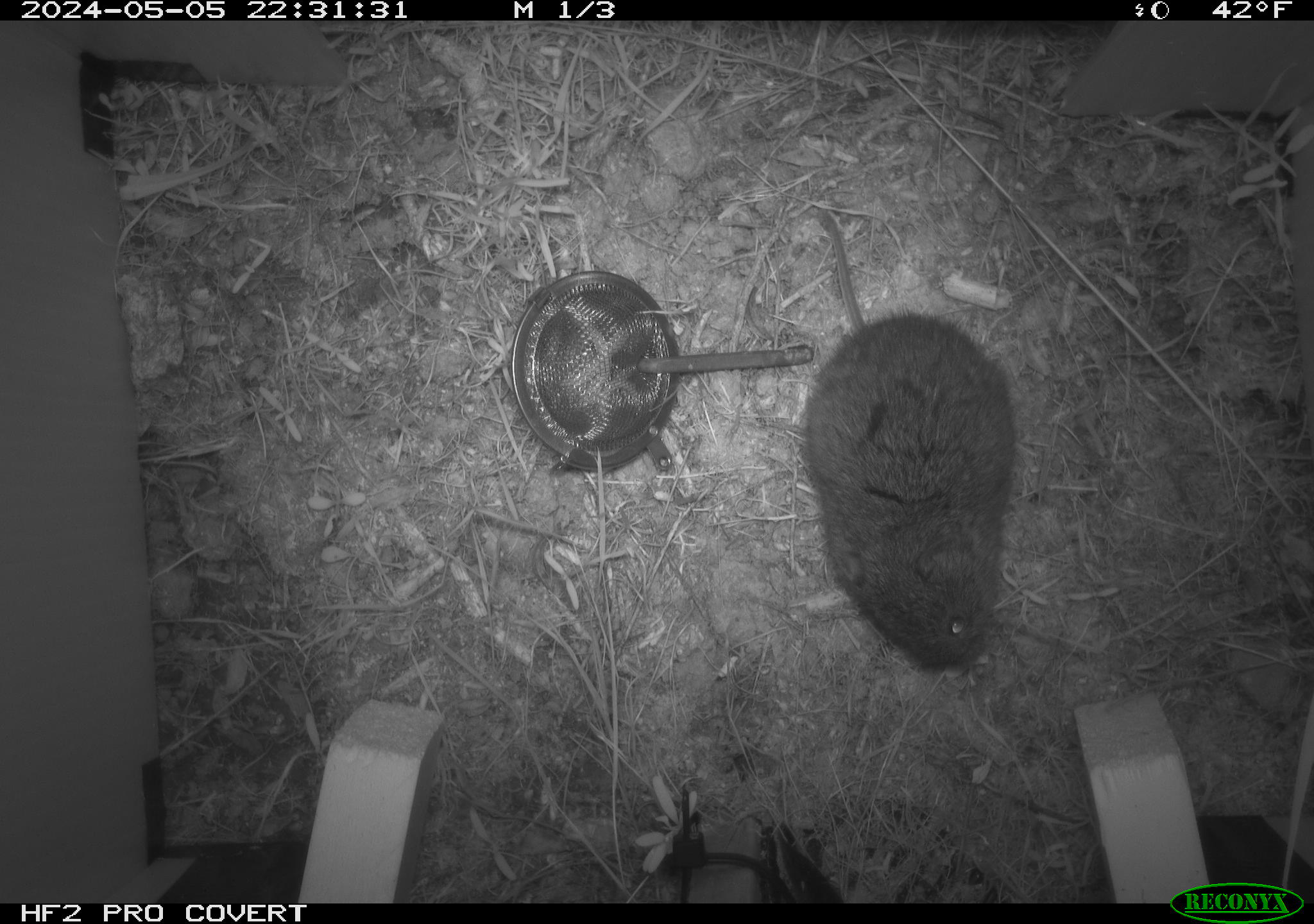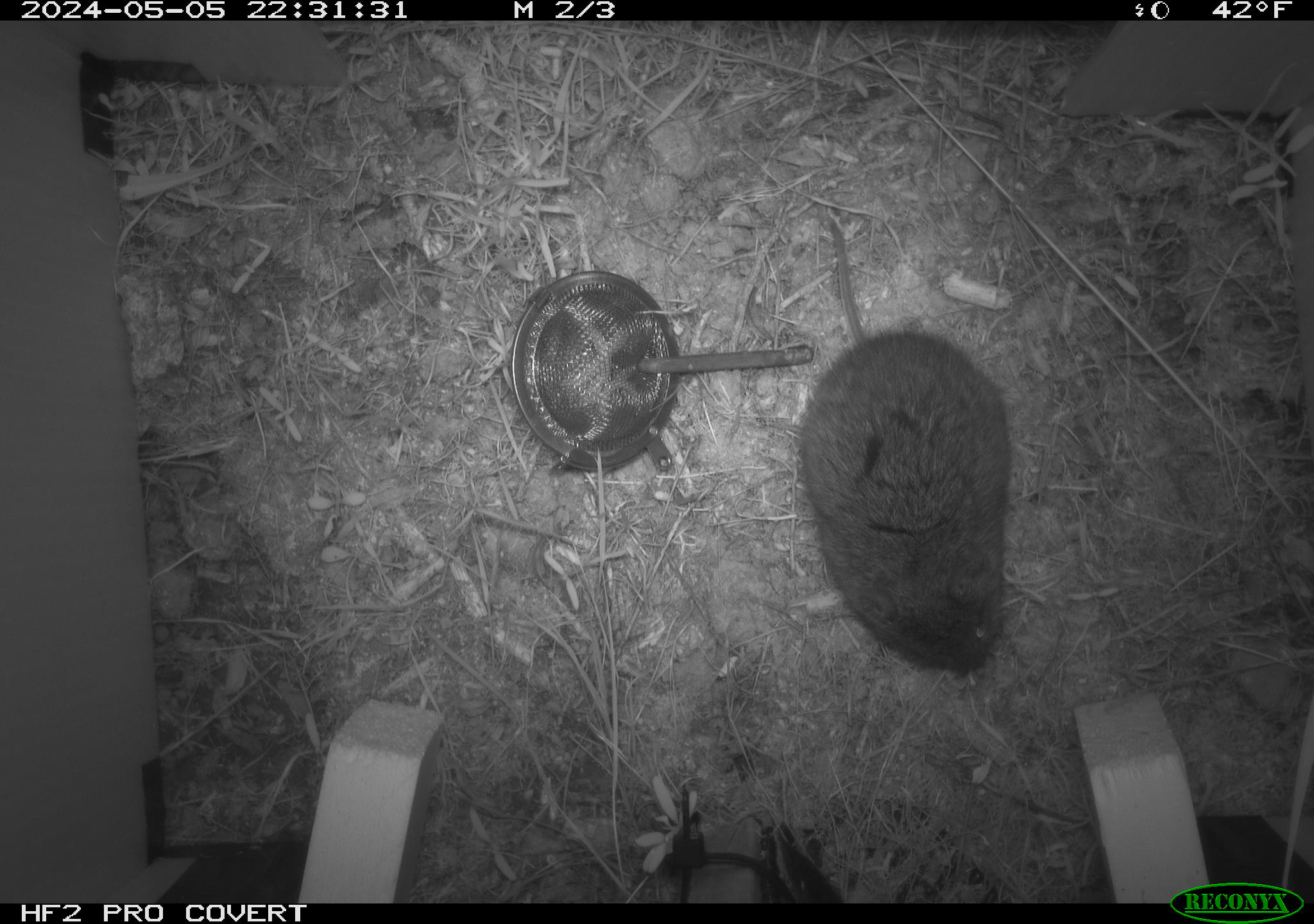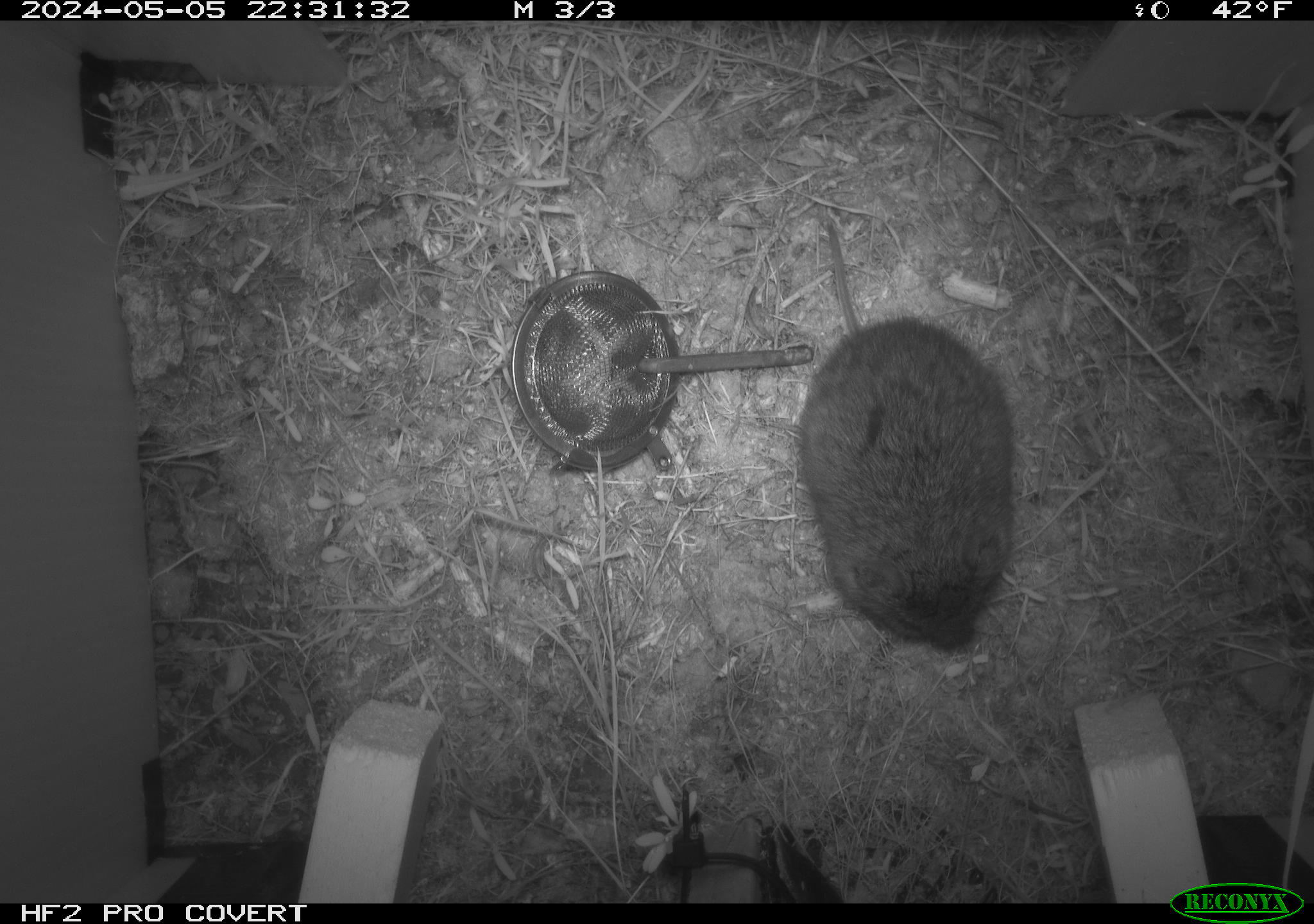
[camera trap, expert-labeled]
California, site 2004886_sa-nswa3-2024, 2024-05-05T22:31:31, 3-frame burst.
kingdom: Animalia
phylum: Chordata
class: Mammalia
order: Rodentia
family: Cricetidae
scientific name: Arvicolinae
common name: voles, lemmings, and muskrats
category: arvicolinae subfamily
Arvicolinae subfamily (voles, lemmings, and muskrats) (Arvicolinae).